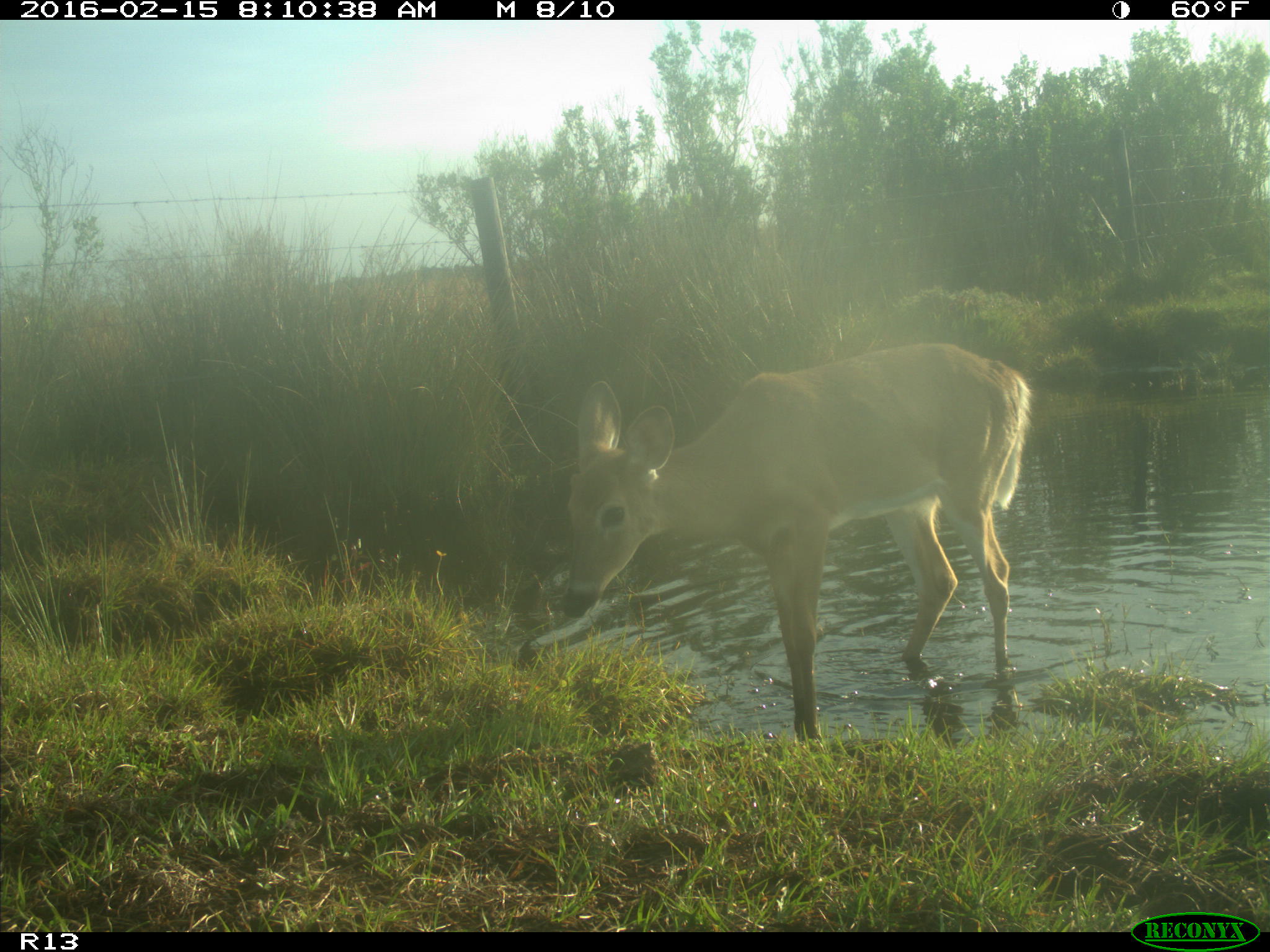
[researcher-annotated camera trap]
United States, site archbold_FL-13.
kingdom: Animalia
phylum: Chordata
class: Mammalia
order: Artiodactyla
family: Cervidae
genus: Odocoileus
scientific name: Odocoileus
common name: deer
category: unidentified deer